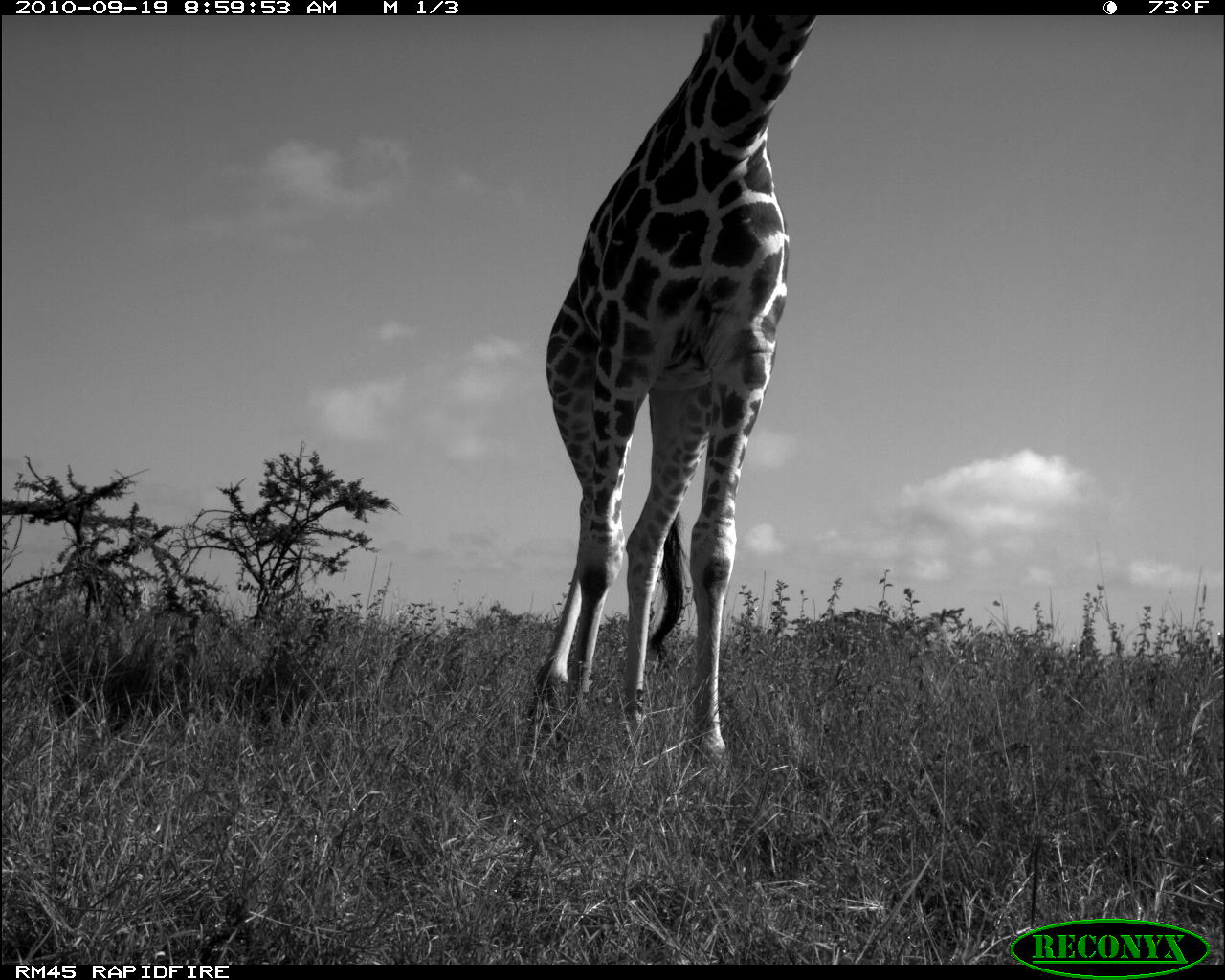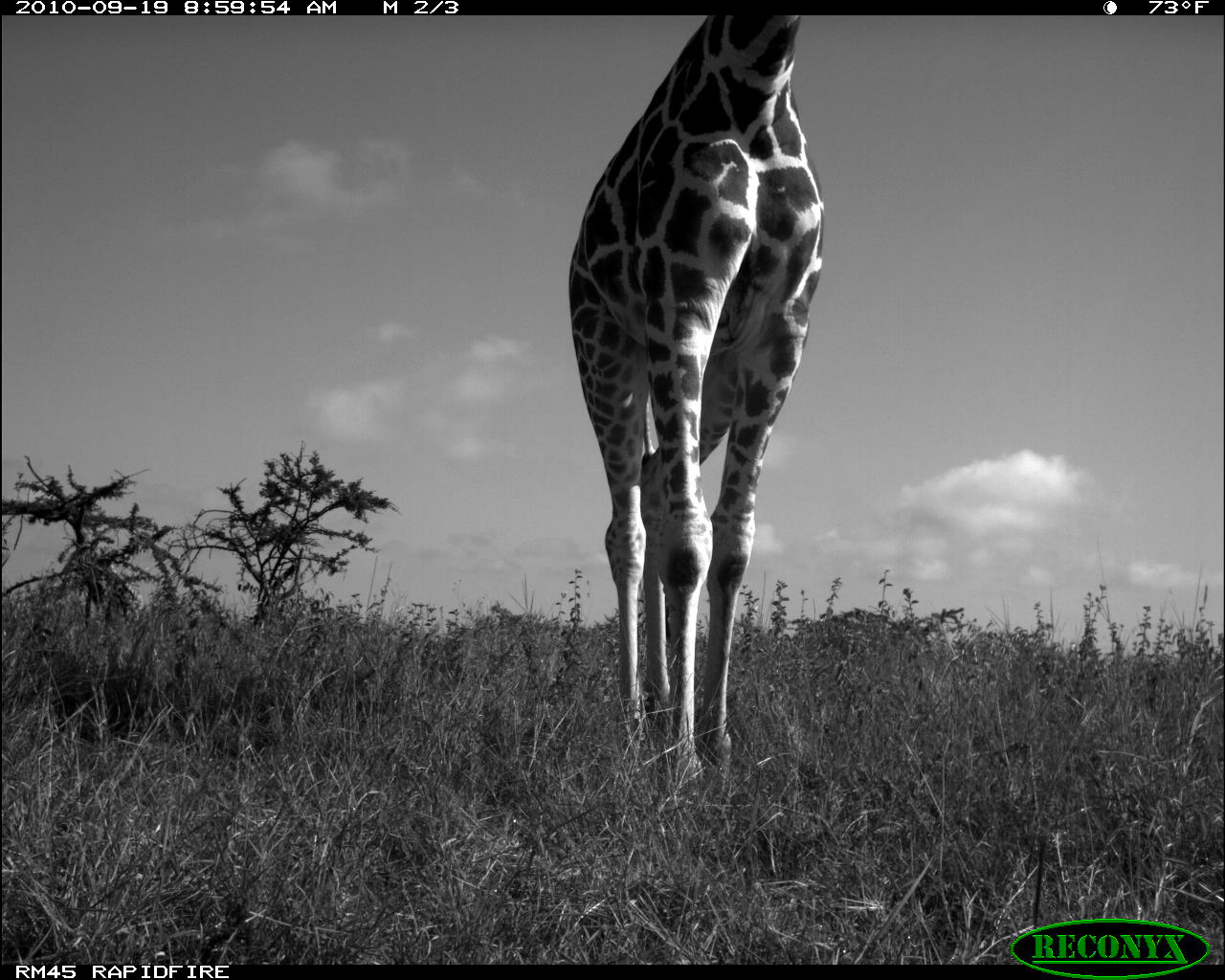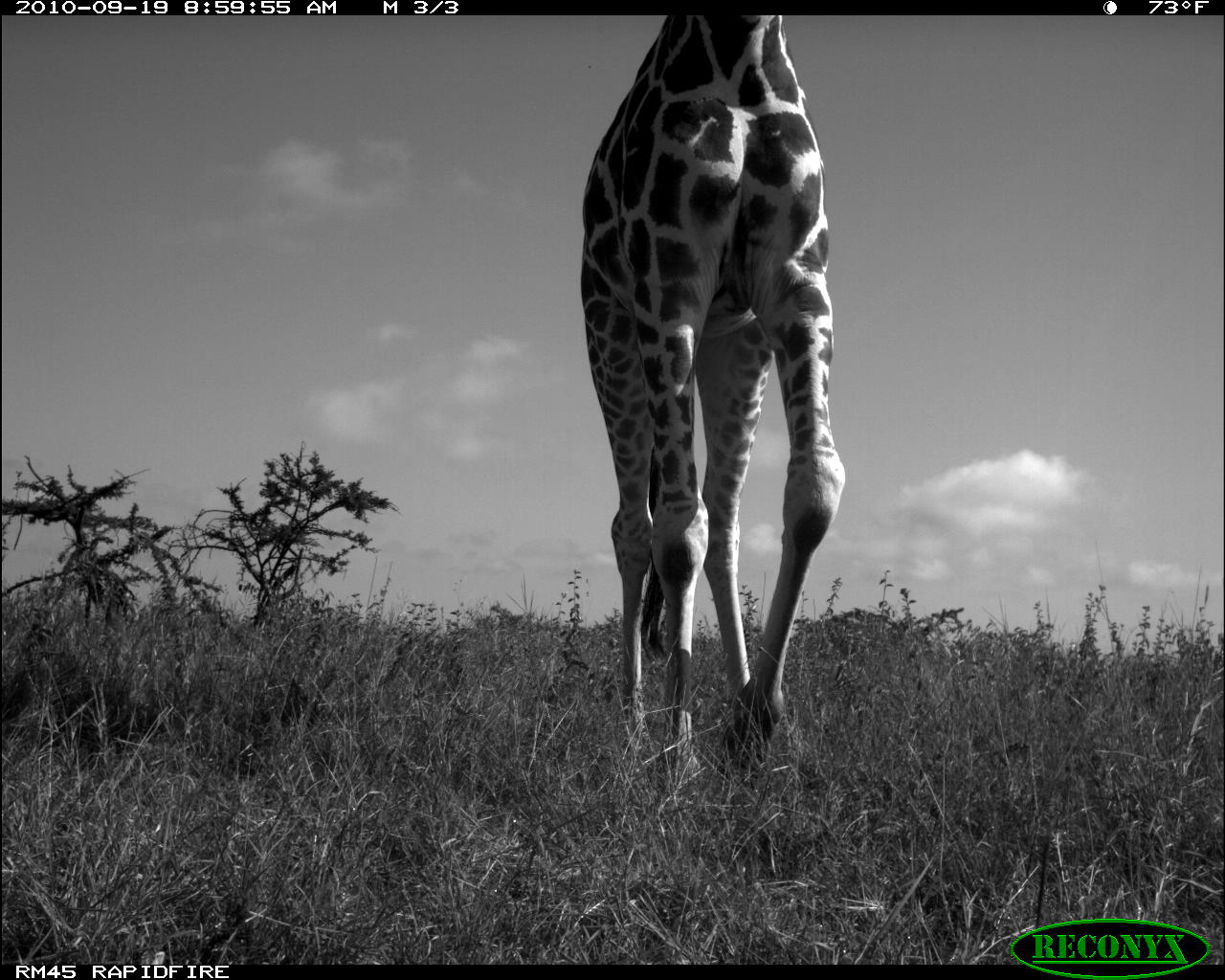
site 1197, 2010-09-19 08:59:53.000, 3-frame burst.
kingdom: Animalia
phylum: Chordata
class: Mammalia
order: Artiodactyla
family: Giraffidae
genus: Giraffa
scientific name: Giraffa camelopardalis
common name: giraffe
Giraffa camelopardalis (giraffe), count 1.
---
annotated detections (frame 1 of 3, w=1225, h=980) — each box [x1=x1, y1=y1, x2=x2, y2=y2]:
giraffa camelopardalis: [x1=534, y1=14, x2=822, y2=765]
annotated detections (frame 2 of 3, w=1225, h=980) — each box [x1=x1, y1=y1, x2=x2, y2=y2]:
giraffa camelopardalis: [x1=566, y1=15, x2=830, y2=791]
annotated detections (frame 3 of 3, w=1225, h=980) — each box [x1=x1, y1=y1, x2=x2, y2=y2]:
giraffa camelopardalis: [x1=580, y1=14, x2=846, y2=775]